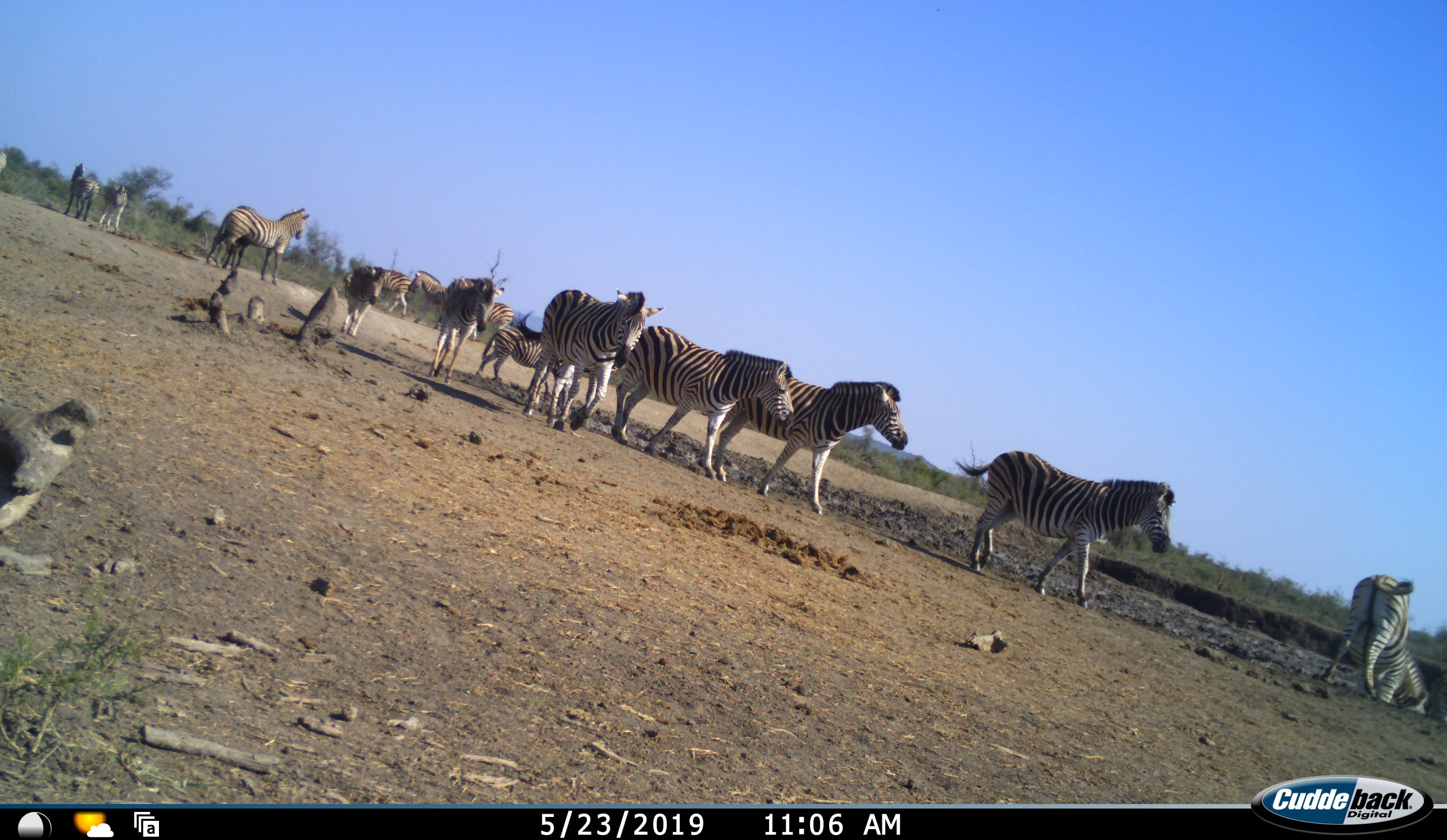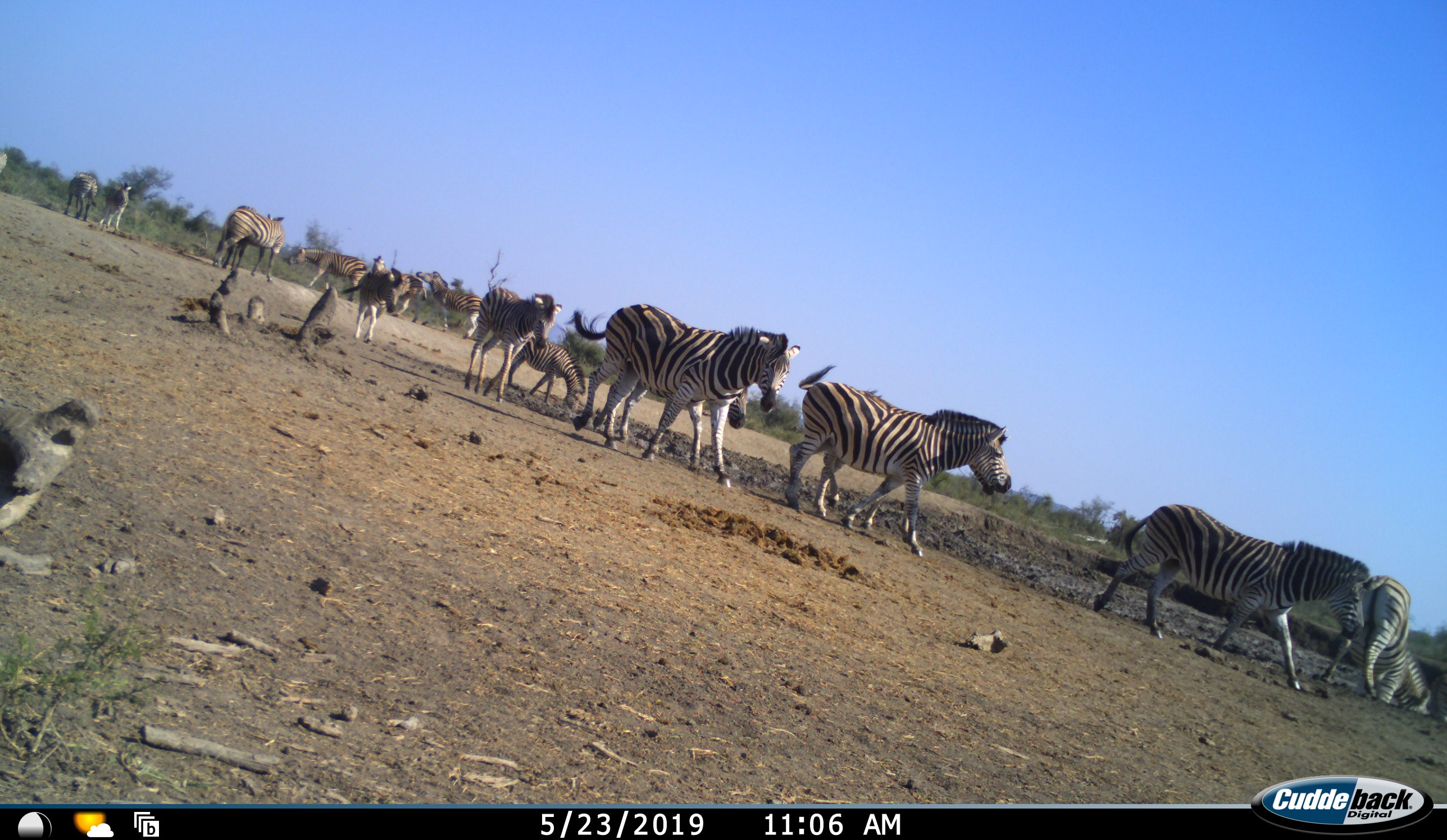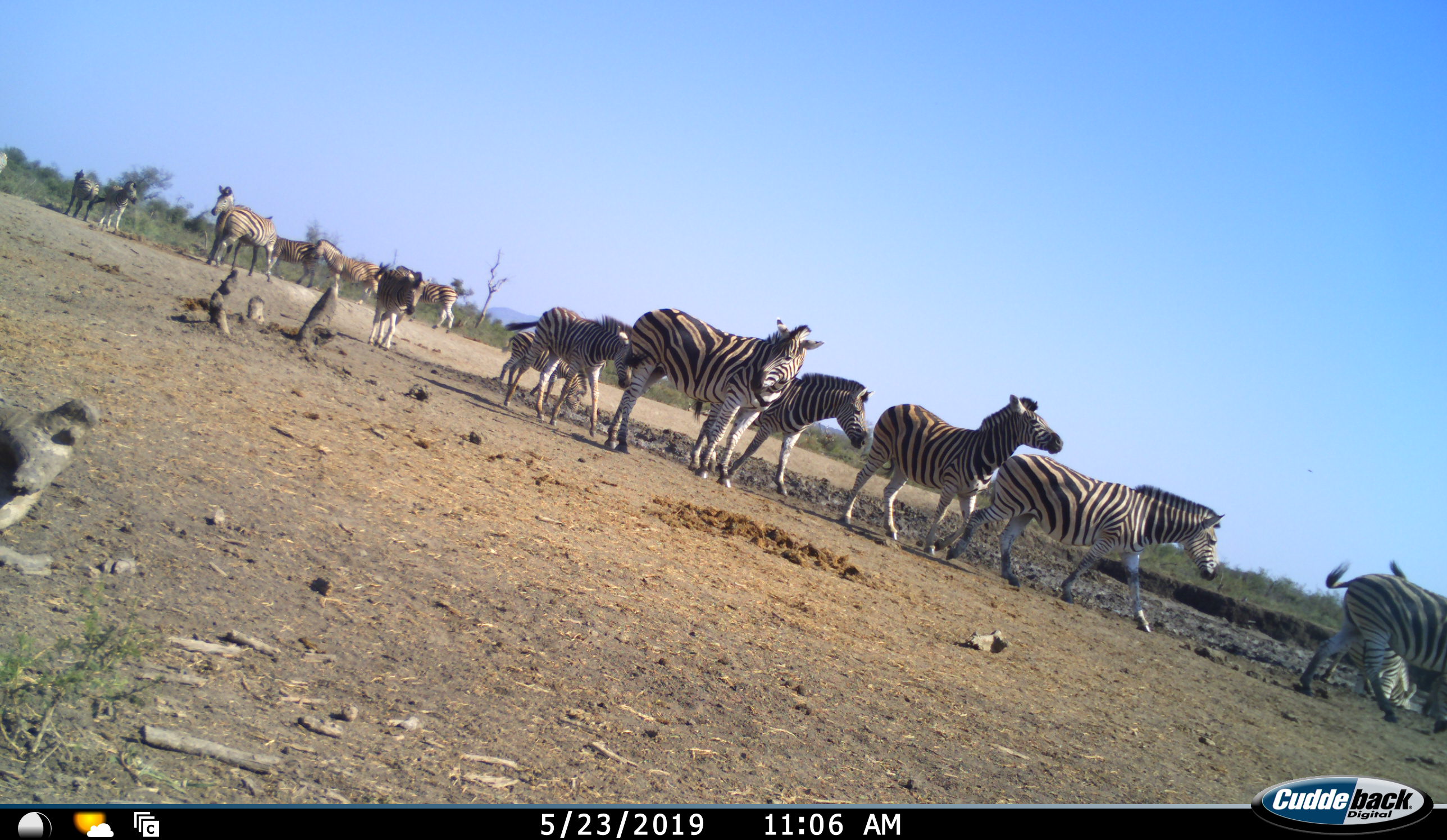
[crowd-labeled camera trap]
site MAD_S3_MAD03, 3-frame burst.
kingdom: Animalia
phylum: Chordata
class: Mammalia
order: Perissodactyla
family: Equidae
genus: Equus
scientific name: Equus quagga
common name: plains zebra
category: zebraplains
Zebraplains (plains zebra) (Equus quagga), count 11-50. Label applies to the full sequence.